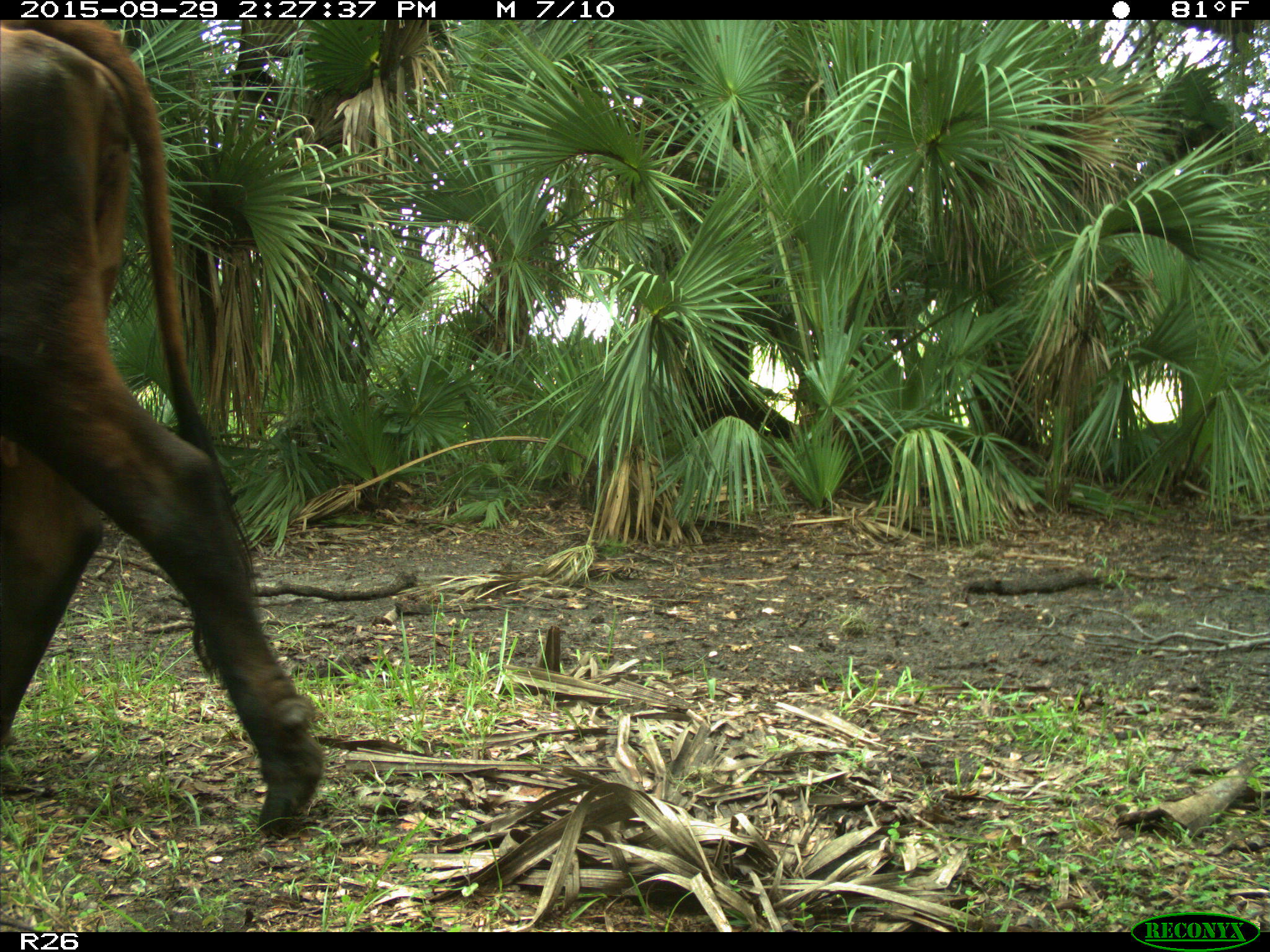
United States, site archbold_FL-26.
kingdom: Animalia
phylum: Chordata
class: Mammalia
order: Artiodactyla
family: Bovidae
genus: Bos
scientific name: Bos taurus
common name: domestic cow